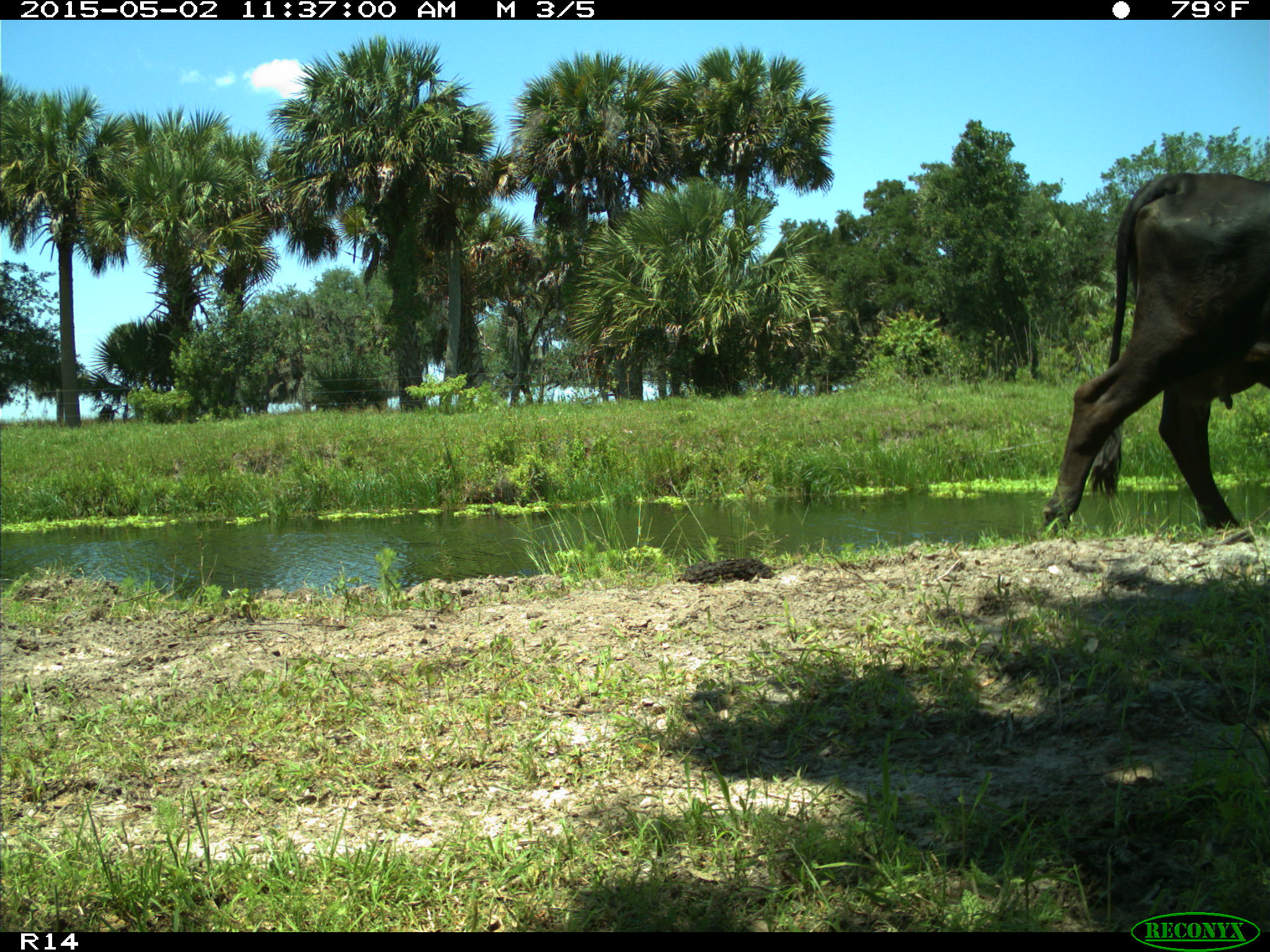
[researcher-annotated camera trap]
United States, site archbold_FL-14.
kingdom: Animalia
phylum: Chordata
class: Mammalia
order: Artiodactyla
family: Bovidae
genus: Bos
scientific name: Bos taurus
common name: domestic cow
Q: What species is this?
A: Bos taurus (domestic cow).